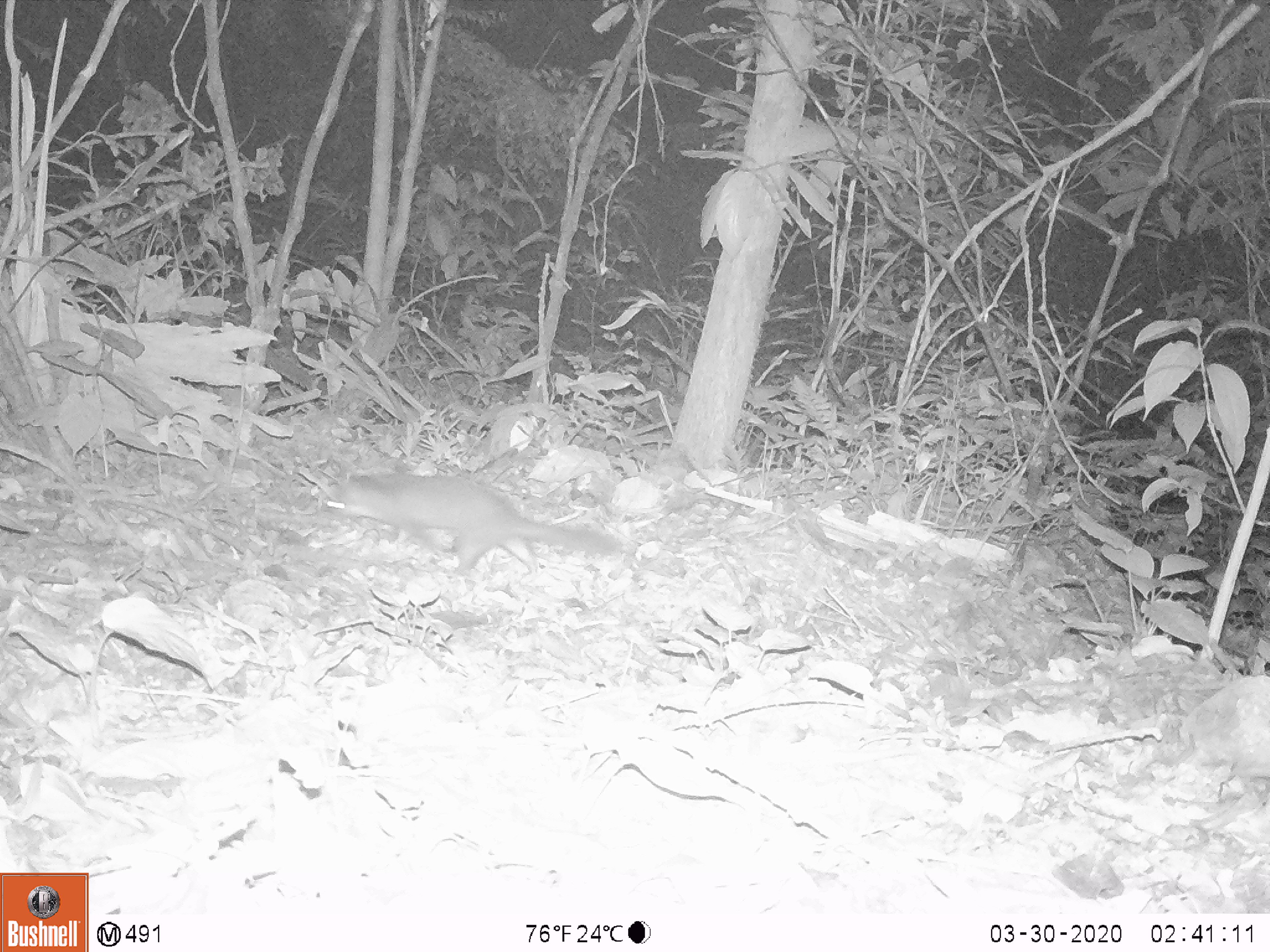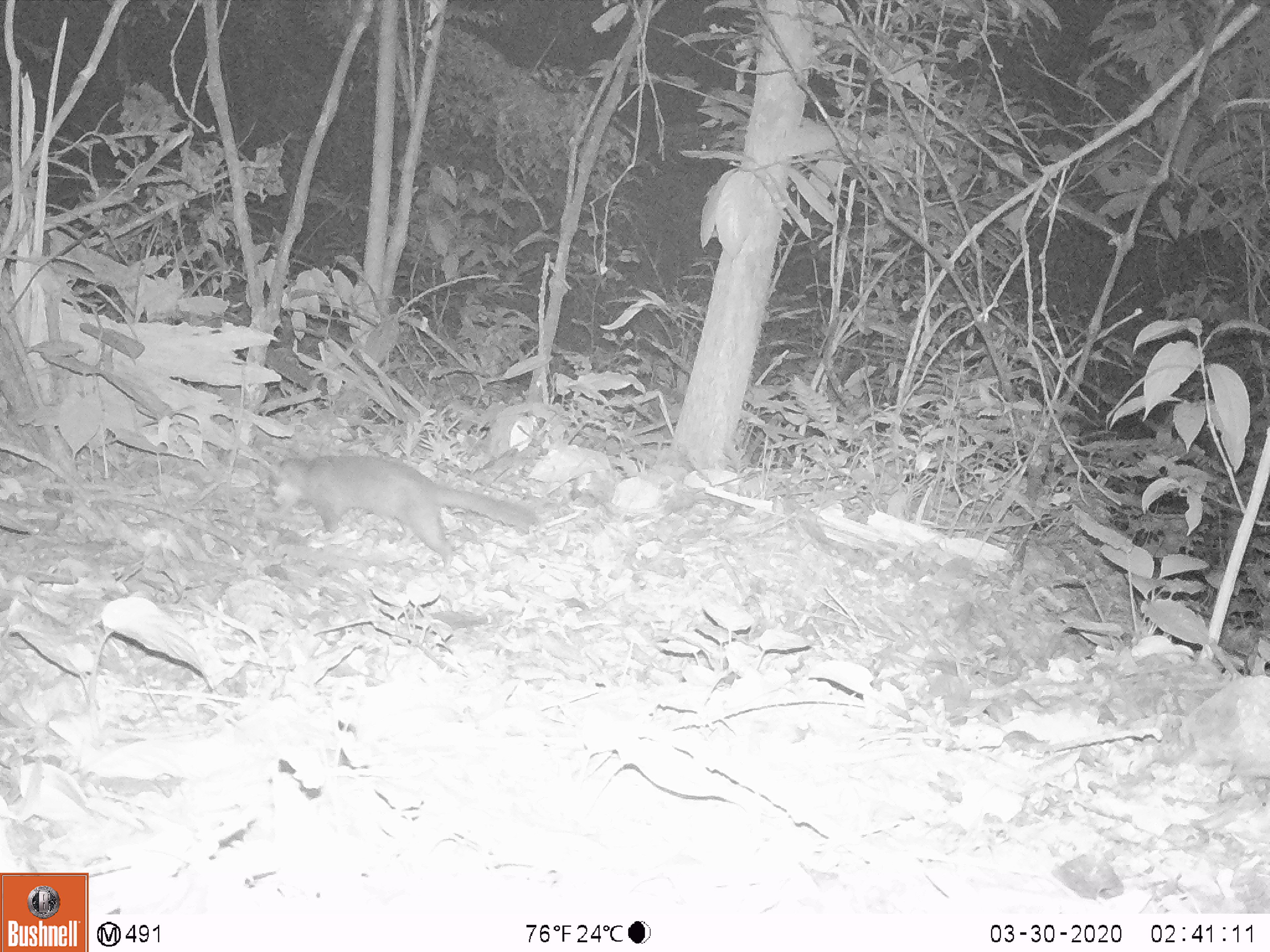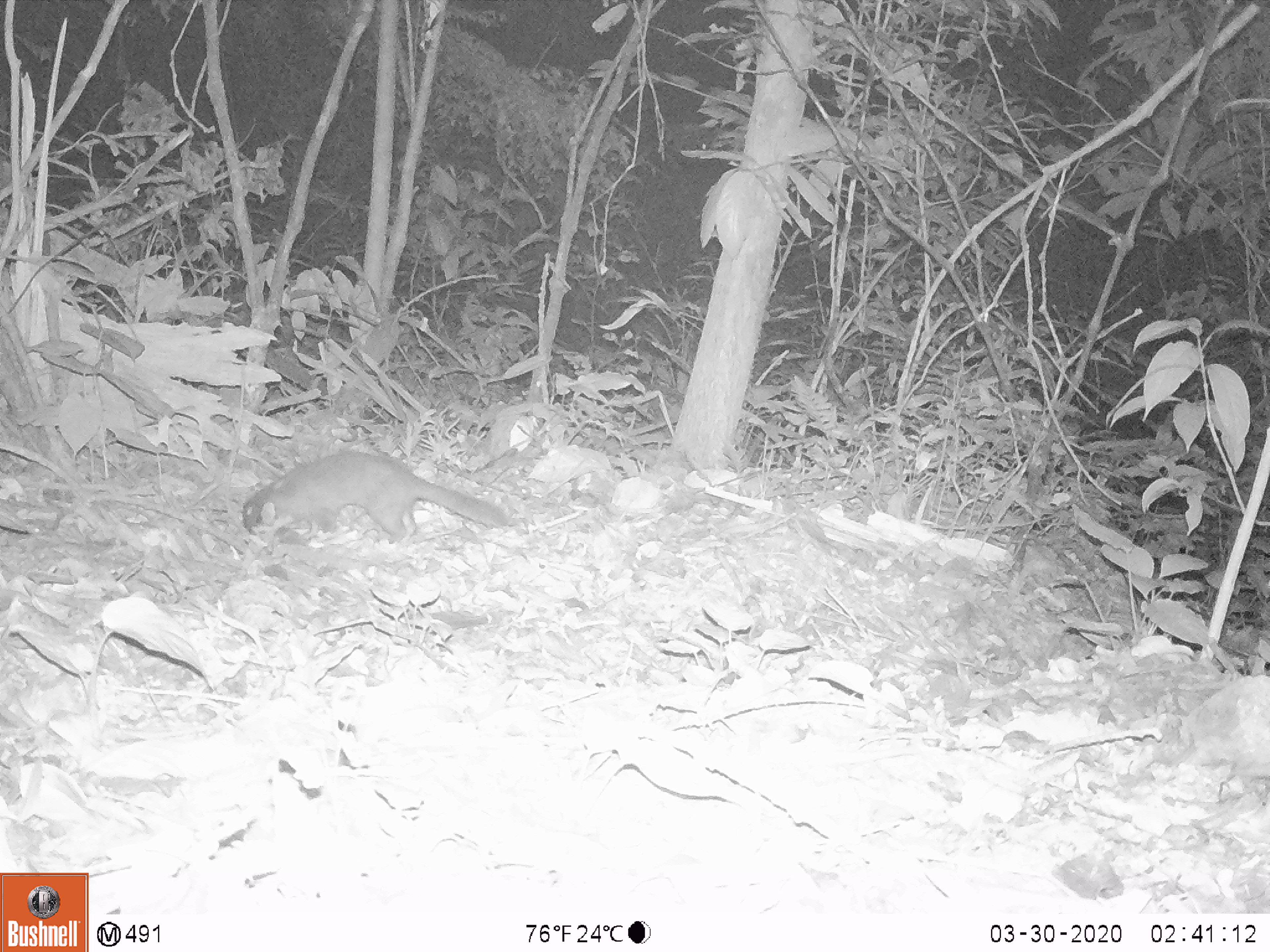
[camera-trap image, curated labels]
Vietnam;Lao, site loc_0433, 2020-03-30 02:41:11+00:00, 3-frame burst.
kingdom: Animalia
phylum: Chordata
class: Mammalia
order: Carnivora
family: Mustelidae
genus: Melogale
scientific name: Melogale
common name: ferret badger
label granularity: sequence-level